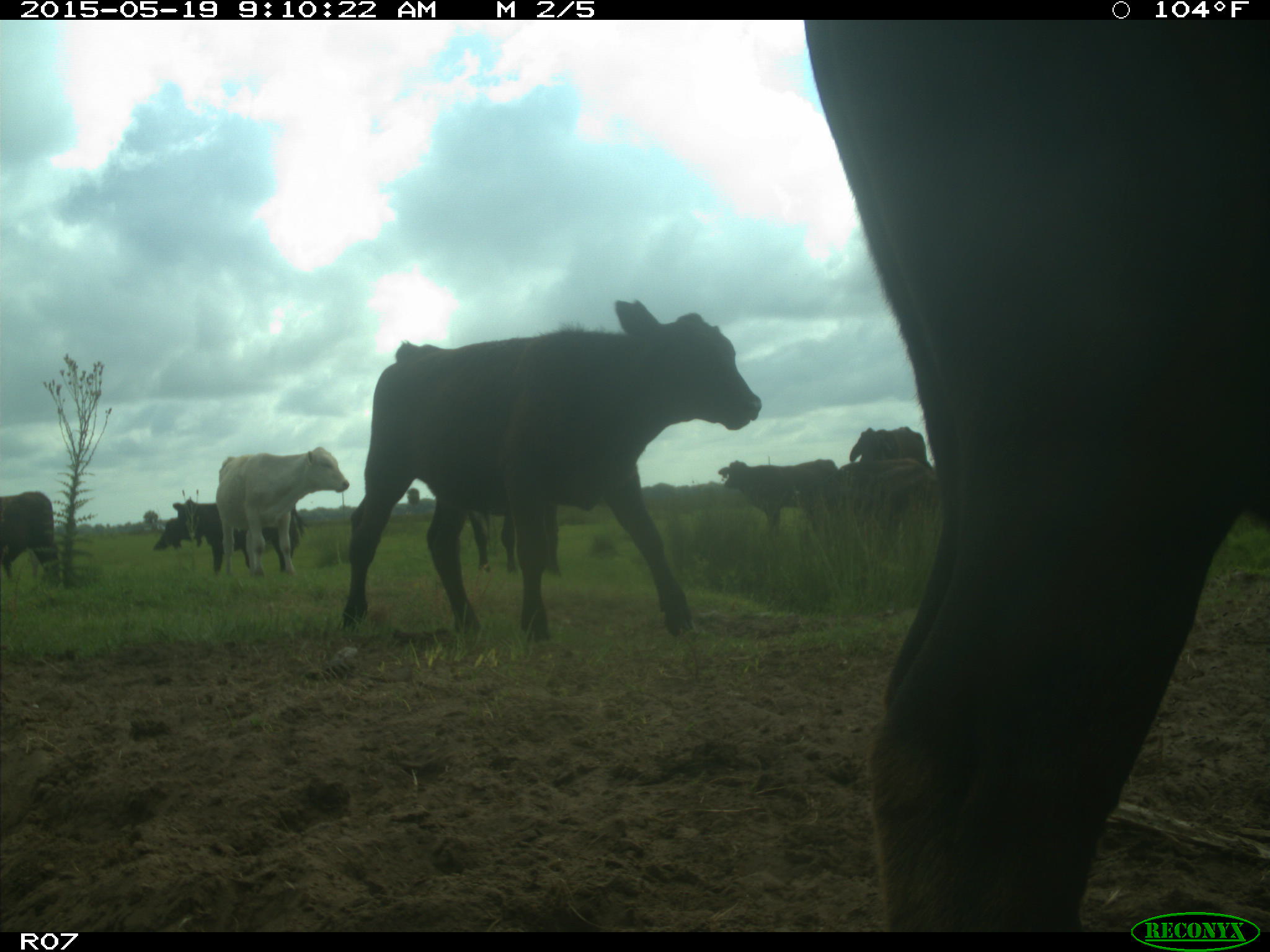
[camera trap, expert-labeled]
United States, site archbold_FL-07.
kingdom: Animalia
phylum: Chordata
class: Mammalia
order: Artiodactyla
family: Bovidae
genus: Bos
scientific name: Bos taurus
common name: domestic cow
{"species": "Bos taurus (domestic cow)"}